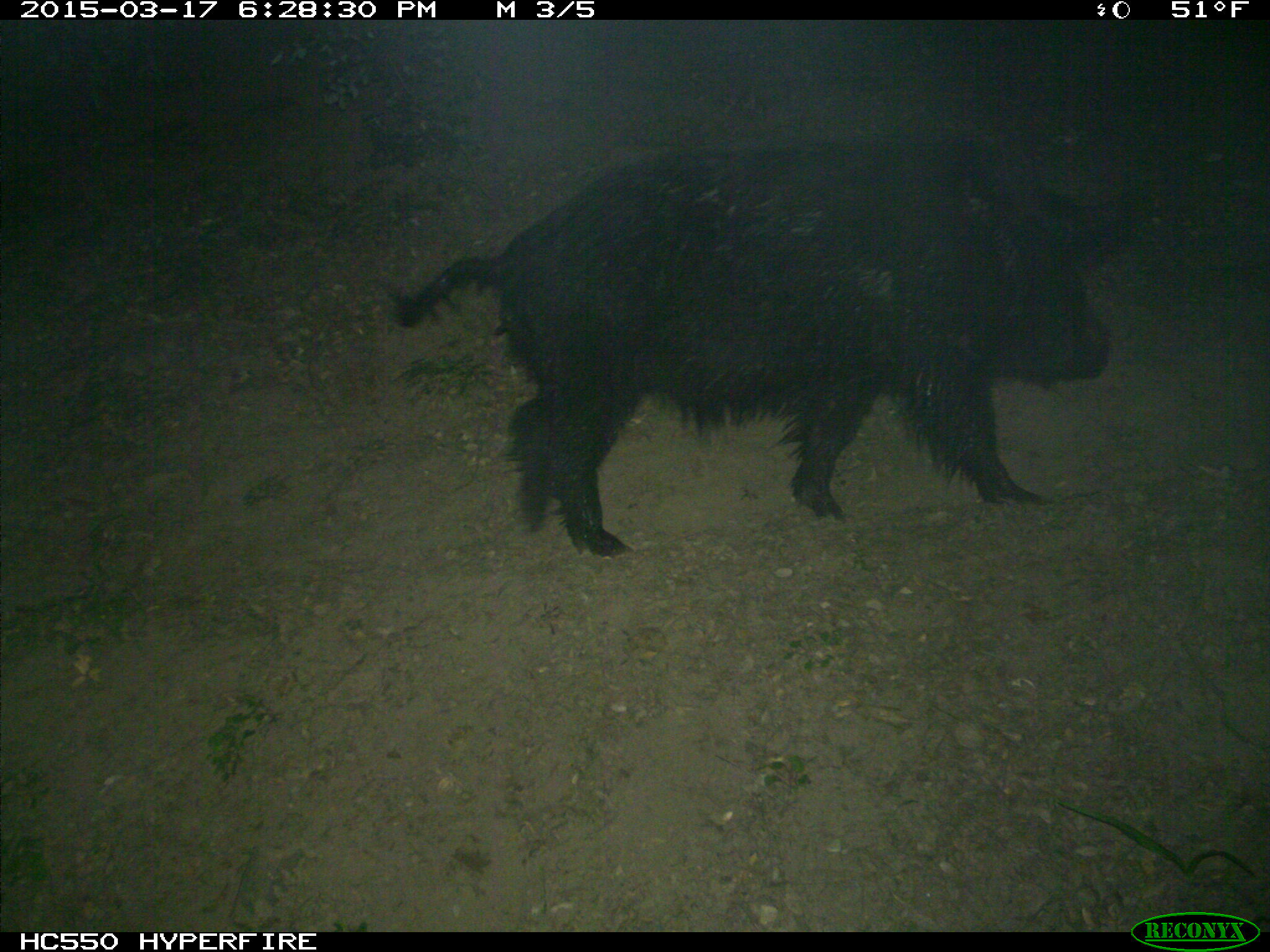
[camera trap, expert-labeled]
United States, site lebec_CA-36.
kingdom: Animalia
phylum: Chordata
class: Mammalia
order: Artiodactyla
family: Suidae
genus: Sus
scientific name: Sus scrofa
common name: wild boar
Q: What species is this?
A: Sus scrofa (wild boar).